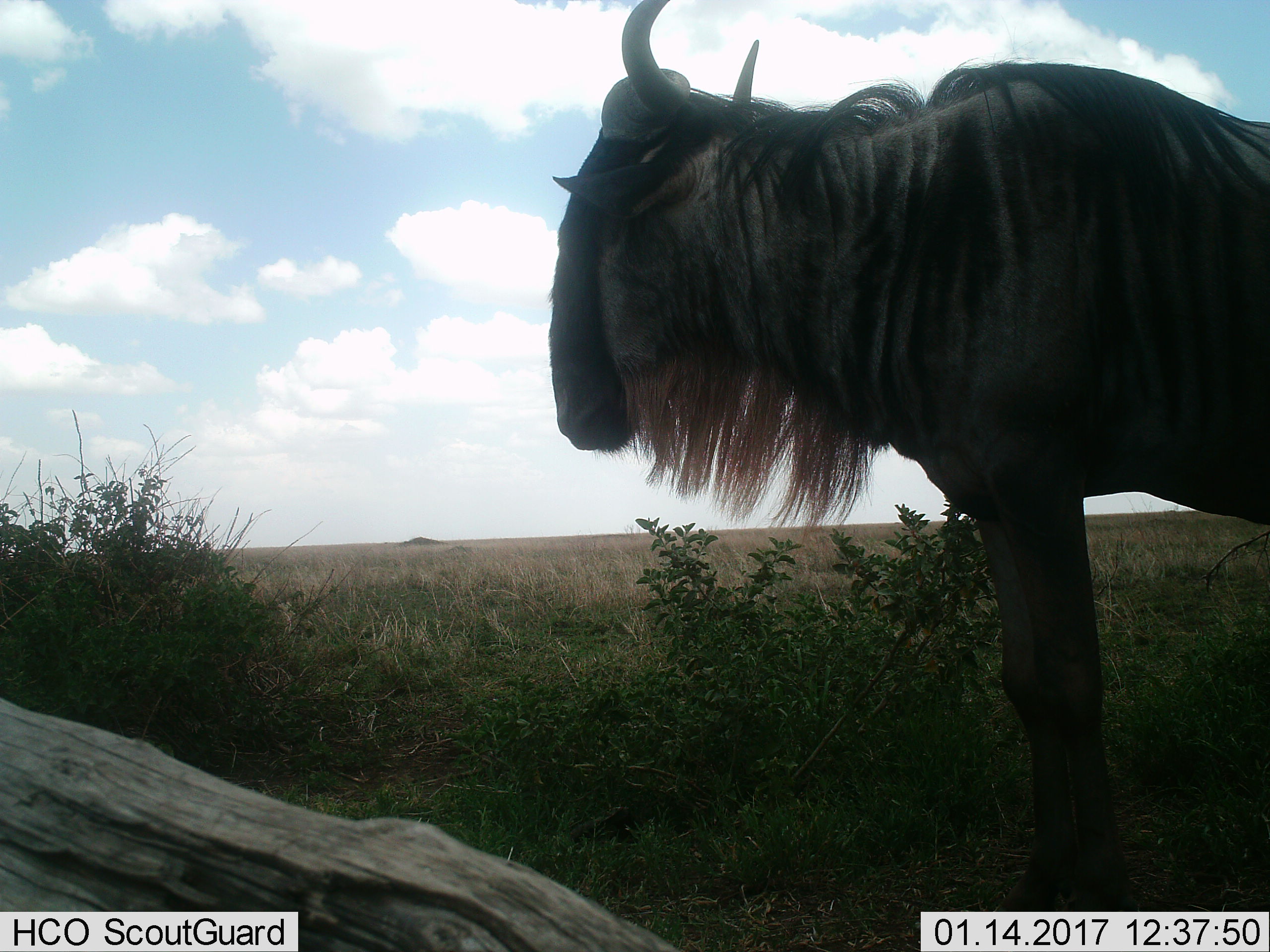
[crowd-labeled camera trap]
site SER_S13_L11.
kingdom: Animalia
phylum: Chordata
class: Mammalia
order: Artiodactyla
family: Bovidae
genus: Connochaetes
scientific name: Connochaetes taurinus taurinus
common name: blue wildebeest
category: wildebeestblue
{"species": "wildebeestblue (blue wildebeest) (Connochaetes taurinus taurinus)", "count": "1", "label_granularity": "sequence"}